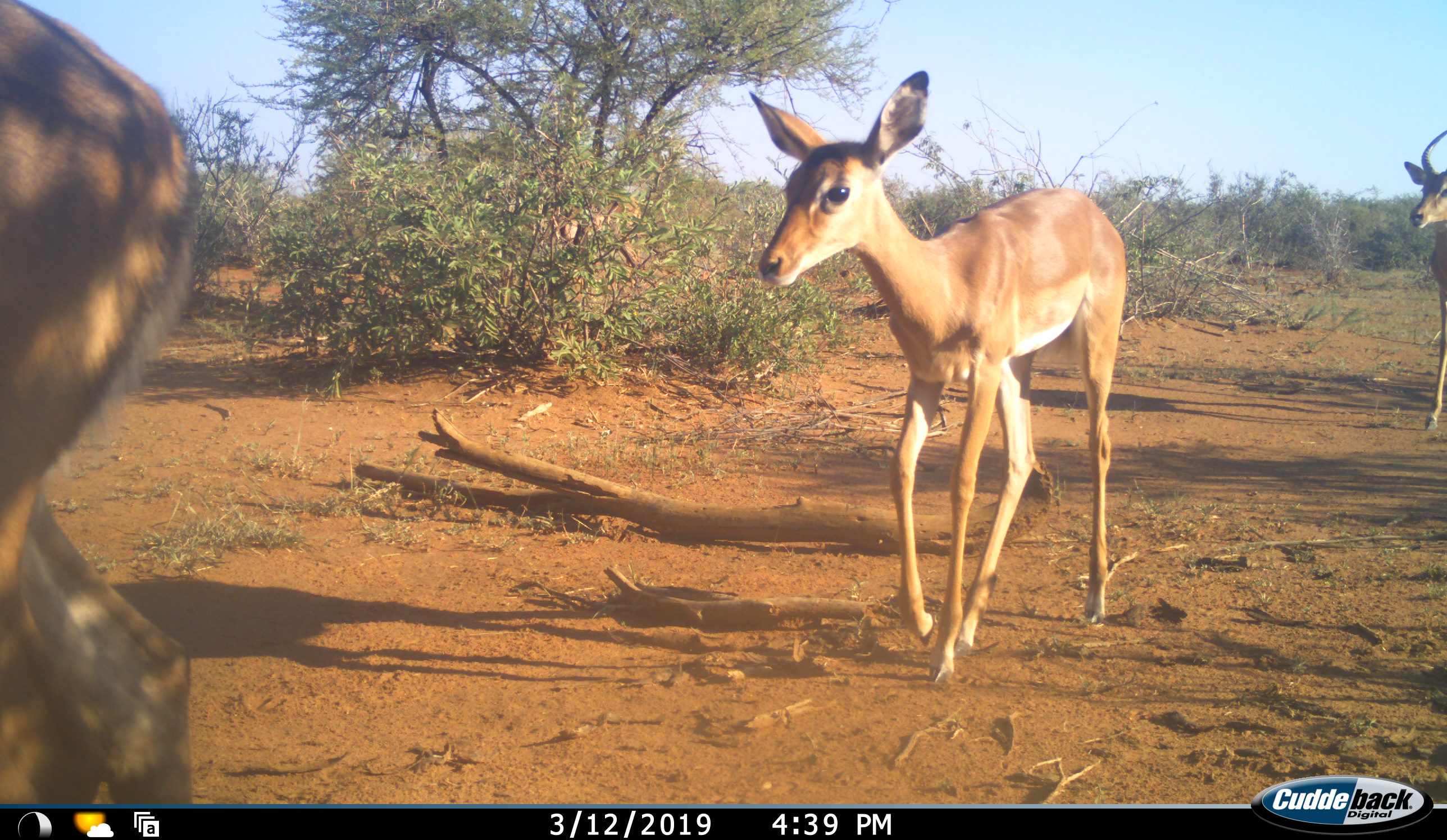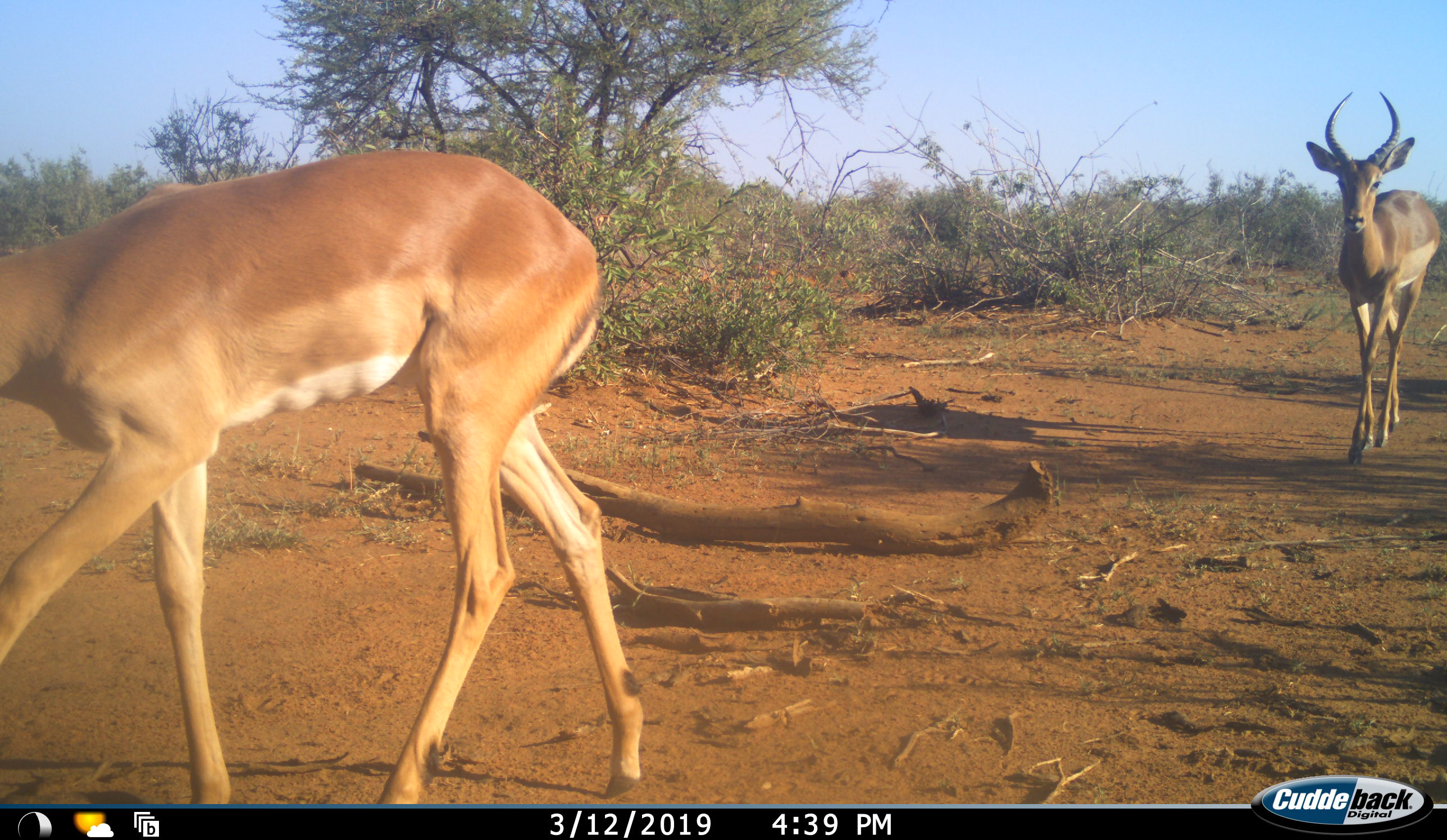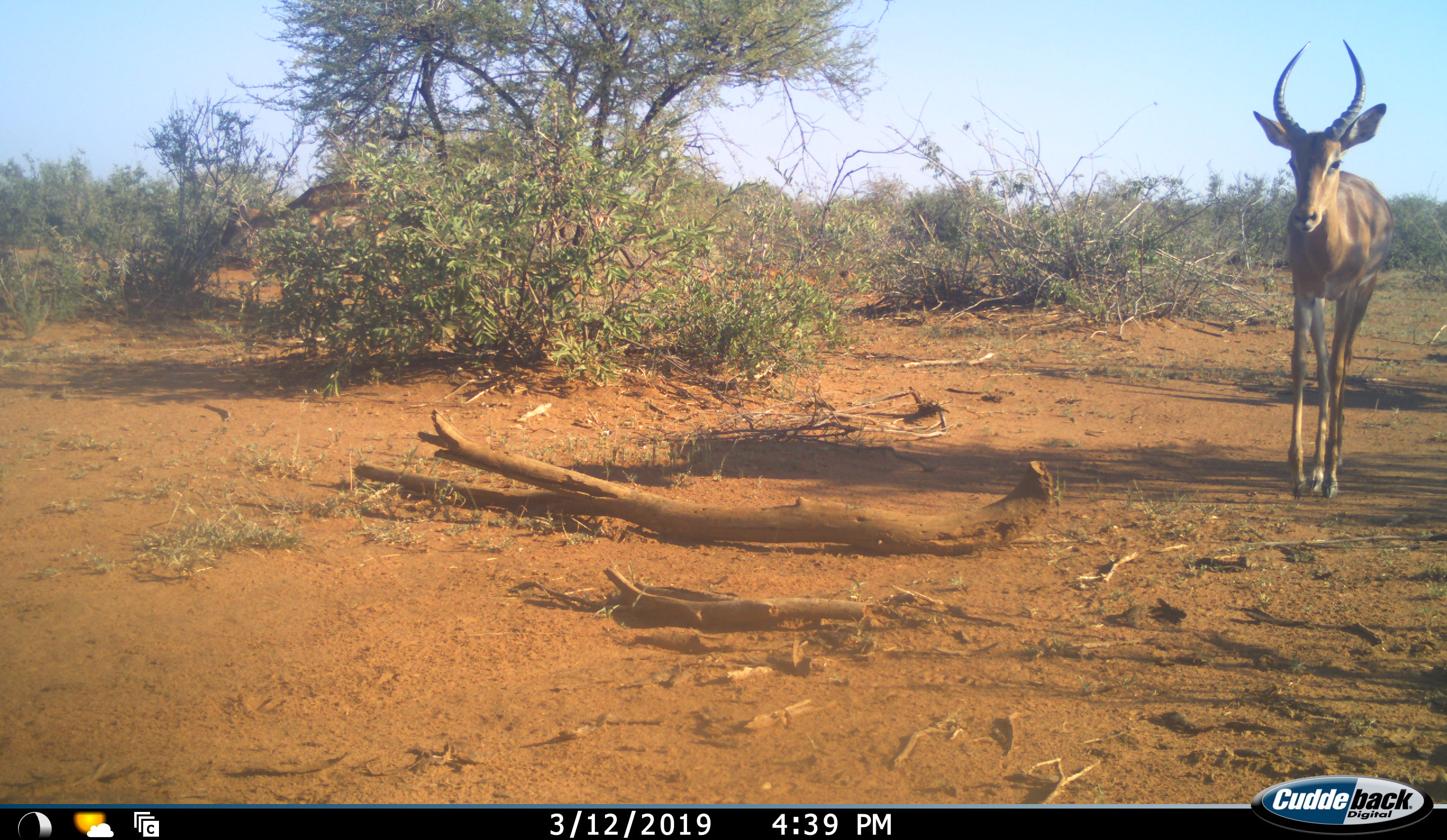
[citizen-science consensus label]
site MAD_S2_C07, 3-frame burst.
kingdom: Animalia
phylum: Chordata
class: Mammalia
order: Artiodactyla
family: Bovidae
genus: Aepyceros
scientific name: Aepyceros melampus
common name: impala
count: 3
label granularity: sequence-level